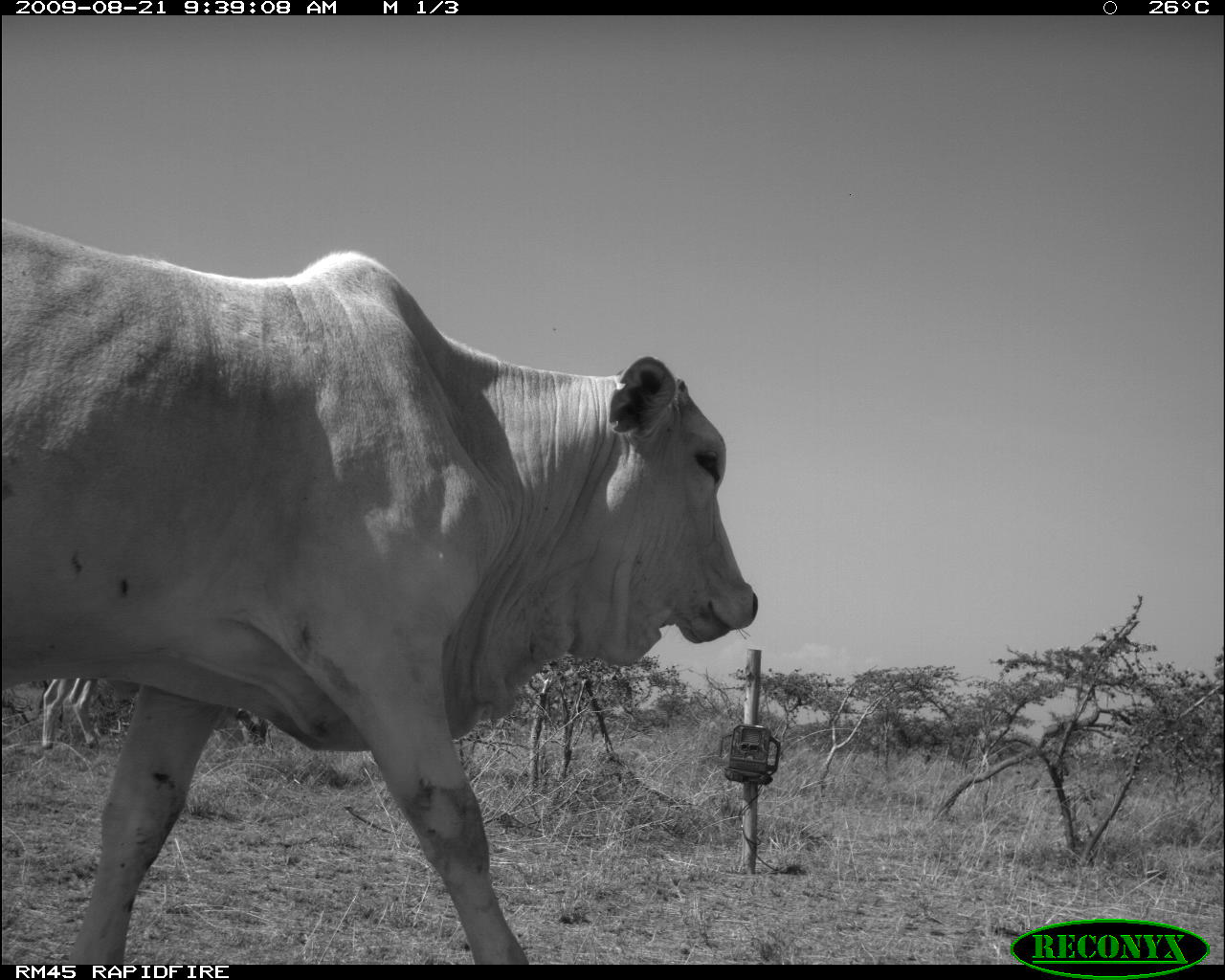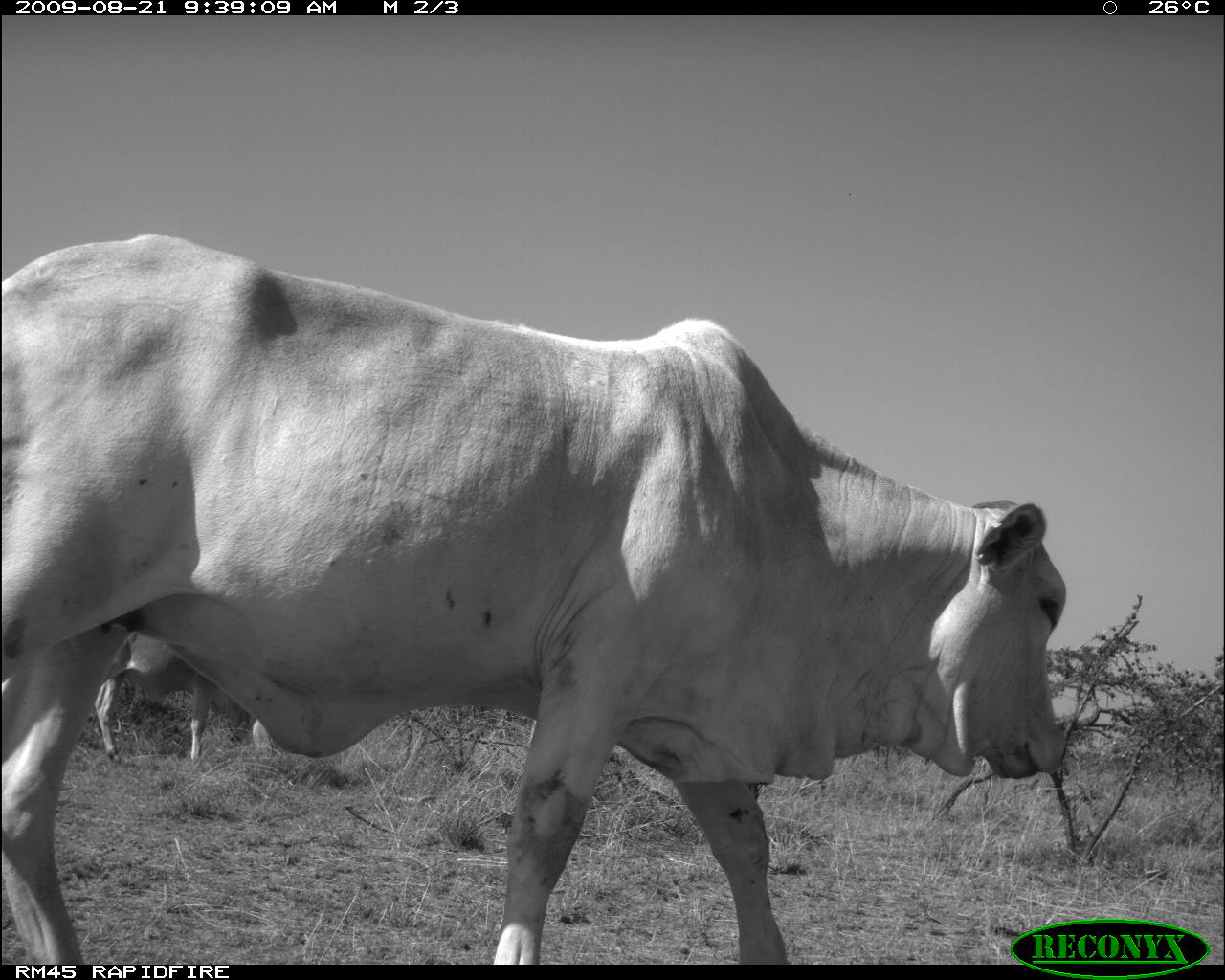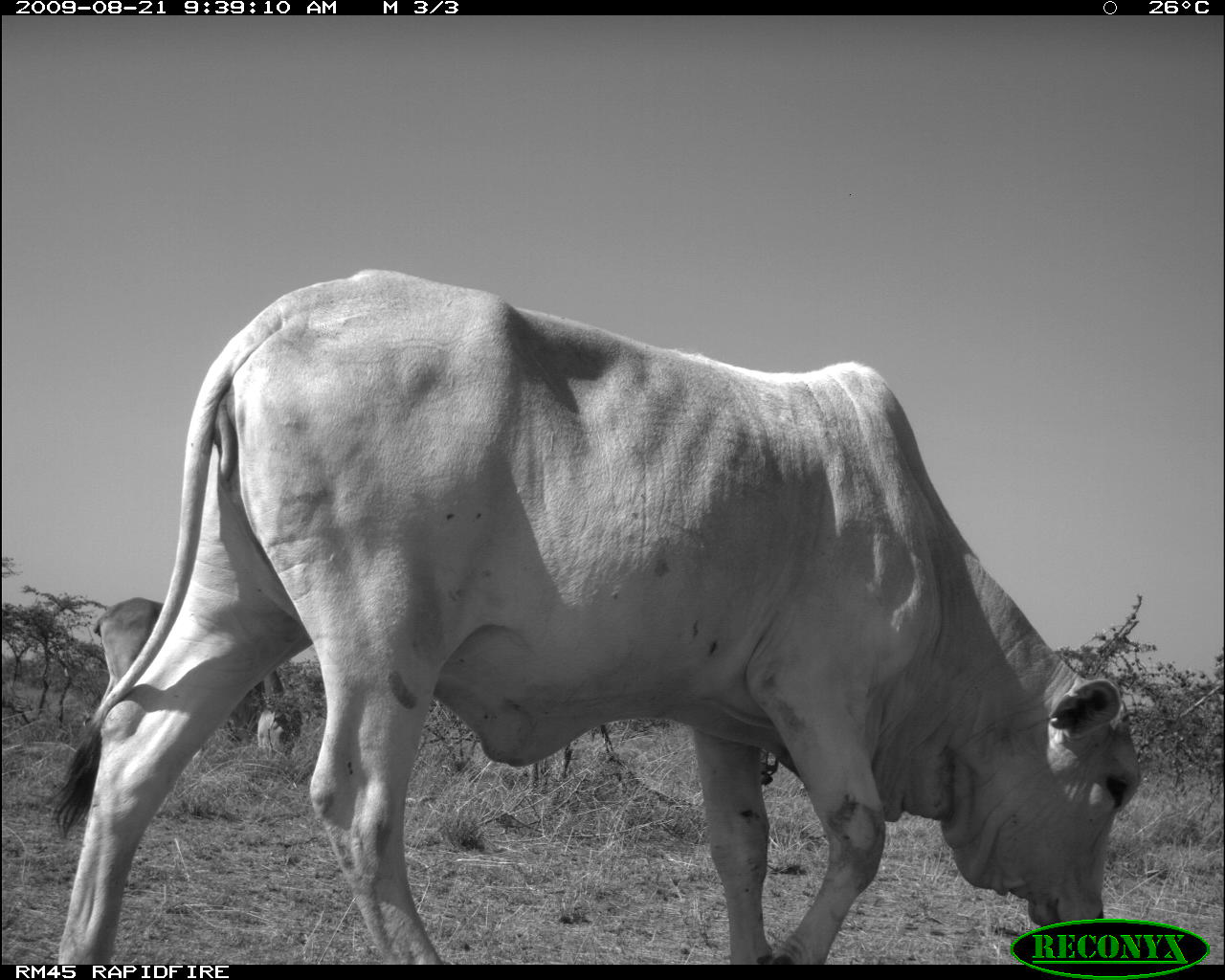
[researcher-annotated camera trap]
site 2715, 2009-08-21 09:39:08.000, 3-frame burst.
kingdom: Animalia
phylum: Chordata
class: Mammalia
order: Artiodactyla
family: Bovidae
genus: Bos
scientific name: Bos taurus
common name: domestic cattle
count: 2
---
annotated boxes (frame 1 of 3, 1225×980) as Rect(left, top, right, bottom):
bos taurus: Rect(0, 219, 758, 964)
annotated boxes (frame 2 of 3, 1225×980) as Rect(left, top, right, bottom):
bos taurus: Rect(1, 230, 1065, 964); Rect(92, 629, 278, 764)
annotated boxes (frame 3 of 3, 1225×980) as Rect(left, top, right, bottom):
bos taurus: Rect(37, 267, 1142, 959); Rect(88, 596, 300, 760)